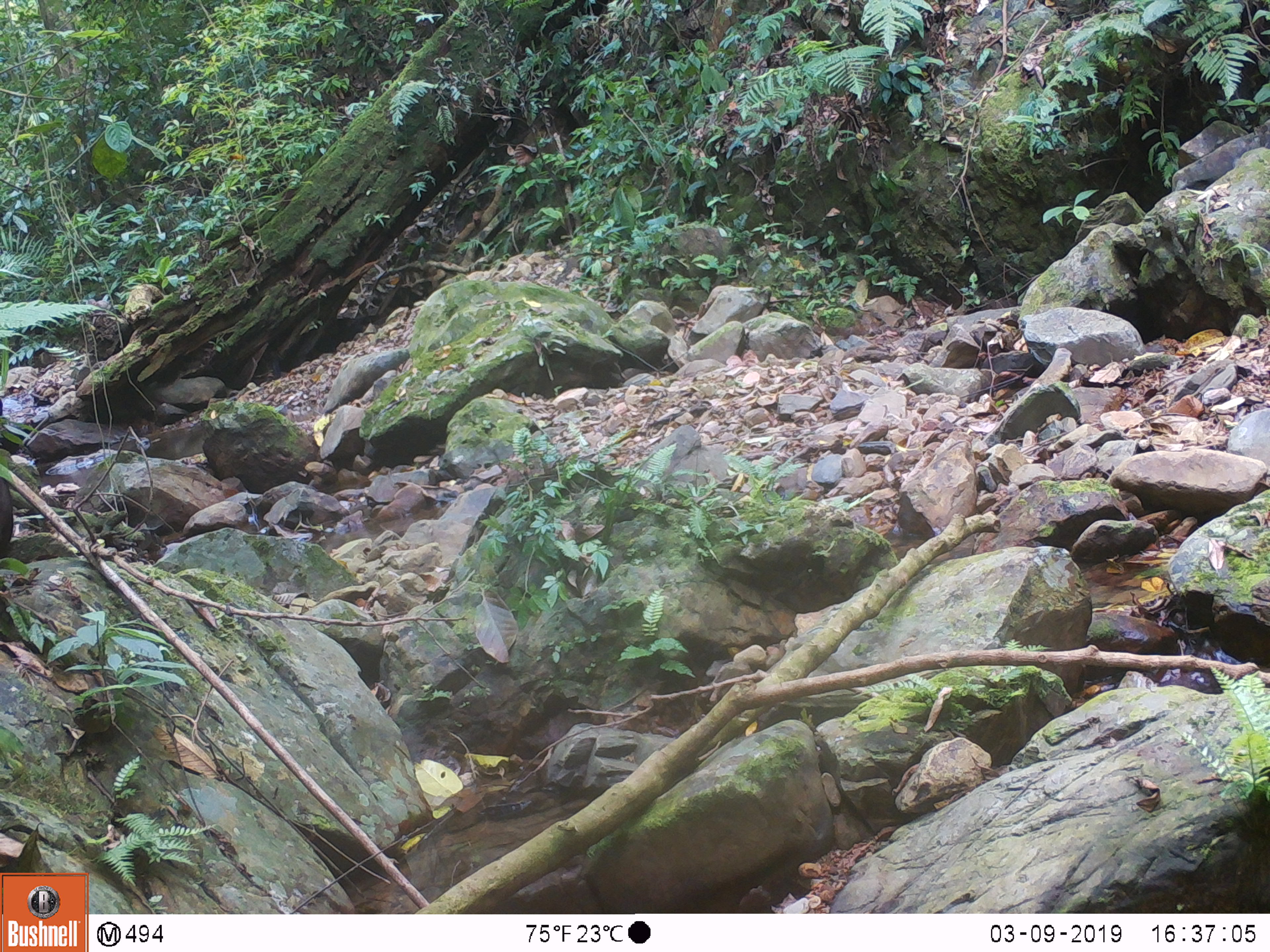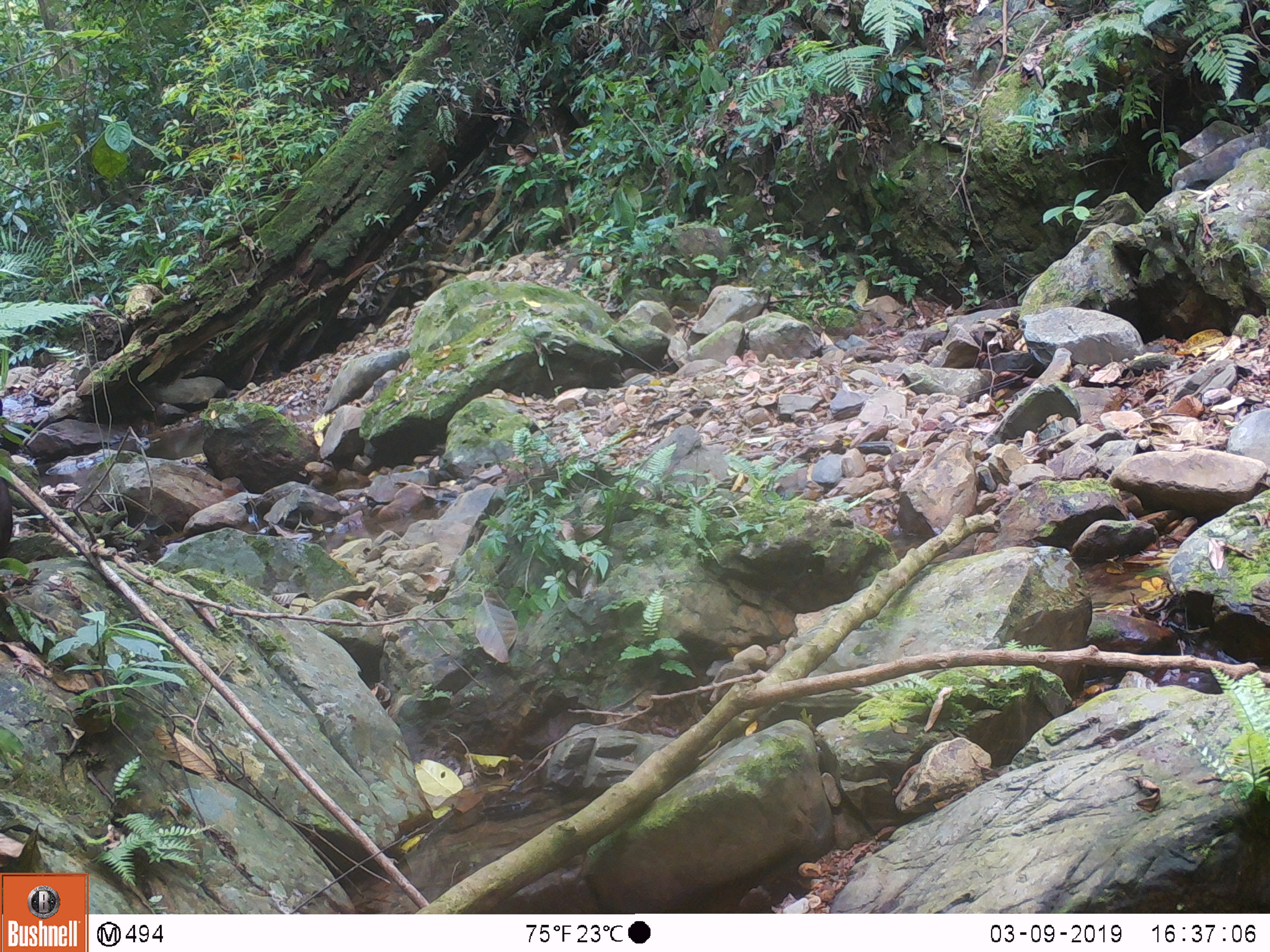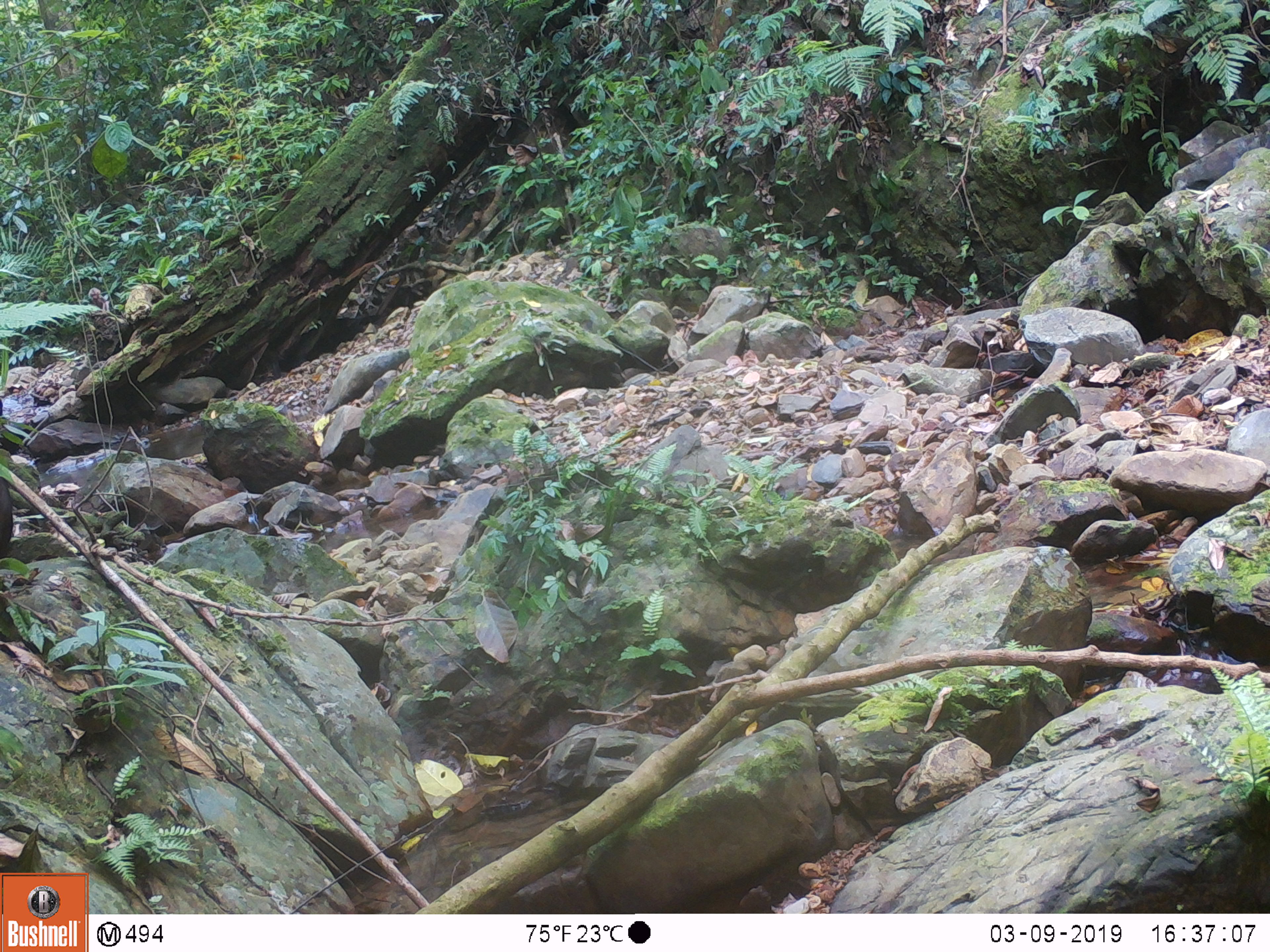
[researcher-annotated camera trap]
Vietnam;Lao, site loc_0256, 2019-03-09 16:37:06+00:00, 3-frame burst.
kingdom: Animalia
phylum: Chordata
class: Mammalia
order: Primates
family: Cercopithecidae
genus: Macaca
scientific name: Macaca arctoides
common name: stump-tailed macaque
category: stump tailed macaque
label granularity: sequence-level